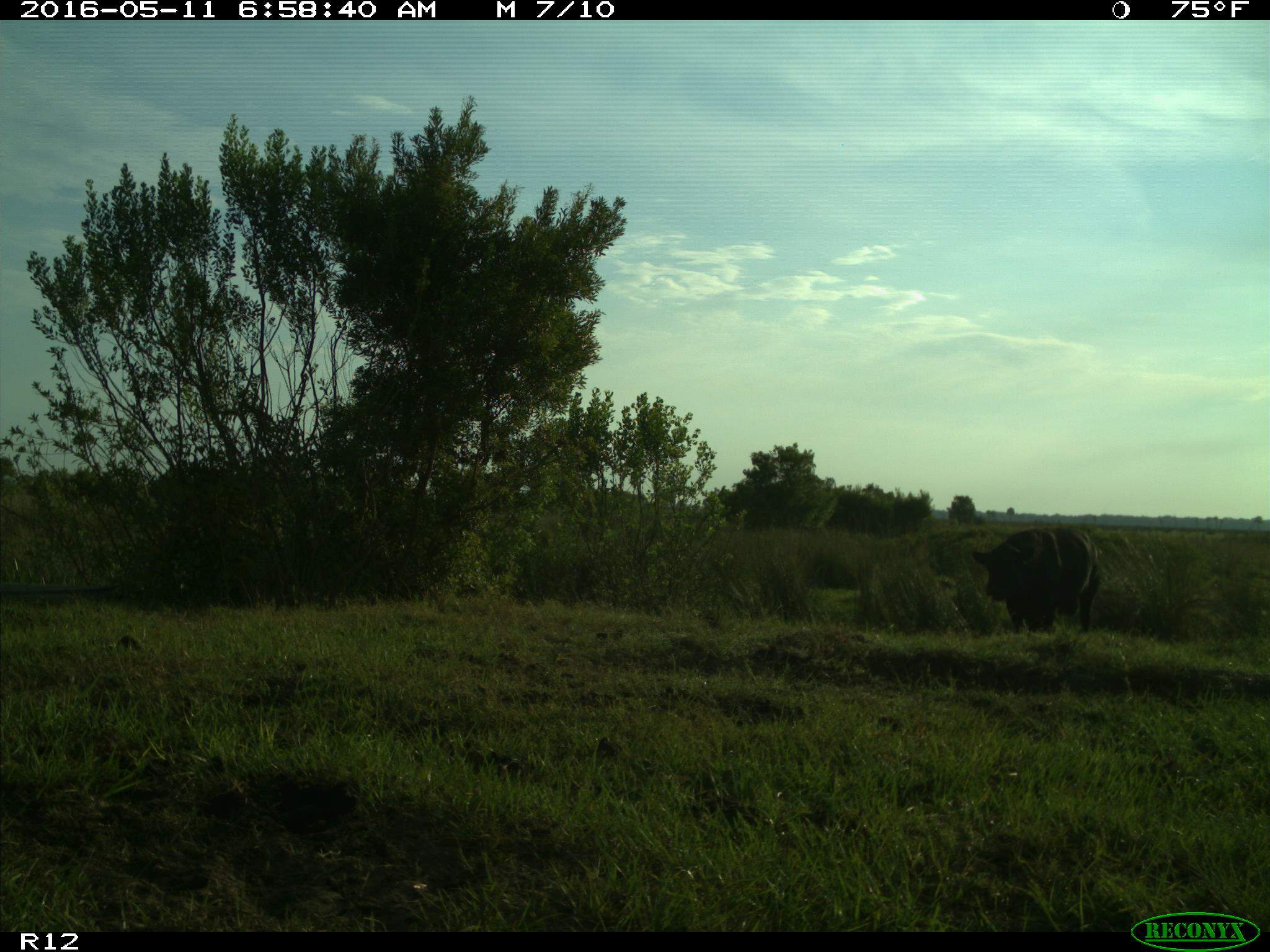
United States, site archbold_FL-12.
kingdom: Animalia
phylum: Chordata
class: Mammalia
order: Artiodactyla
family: Bovidae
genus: Bos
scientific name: Bos taurus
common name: domestic cow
Bos taurus (domestic cow).